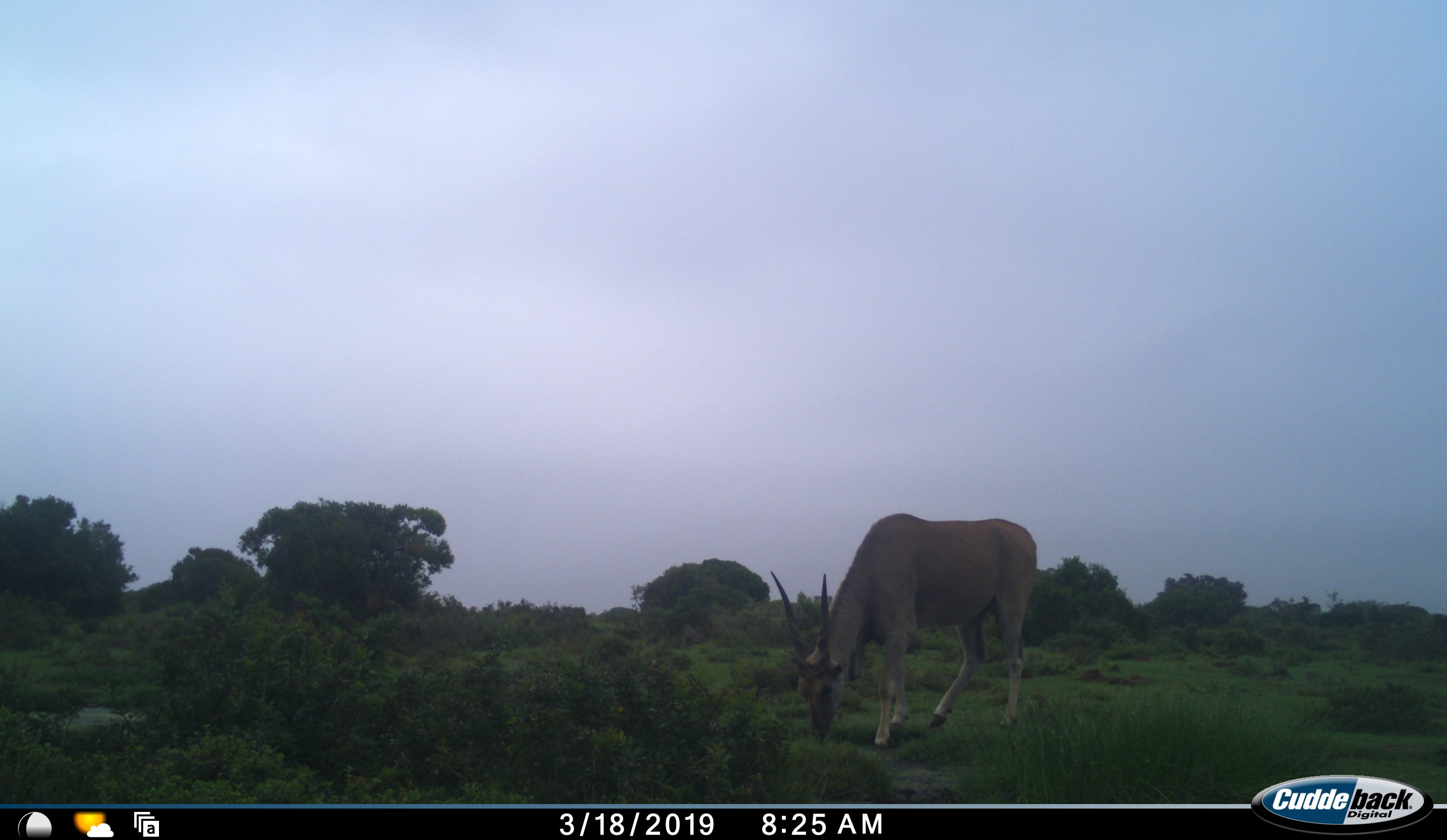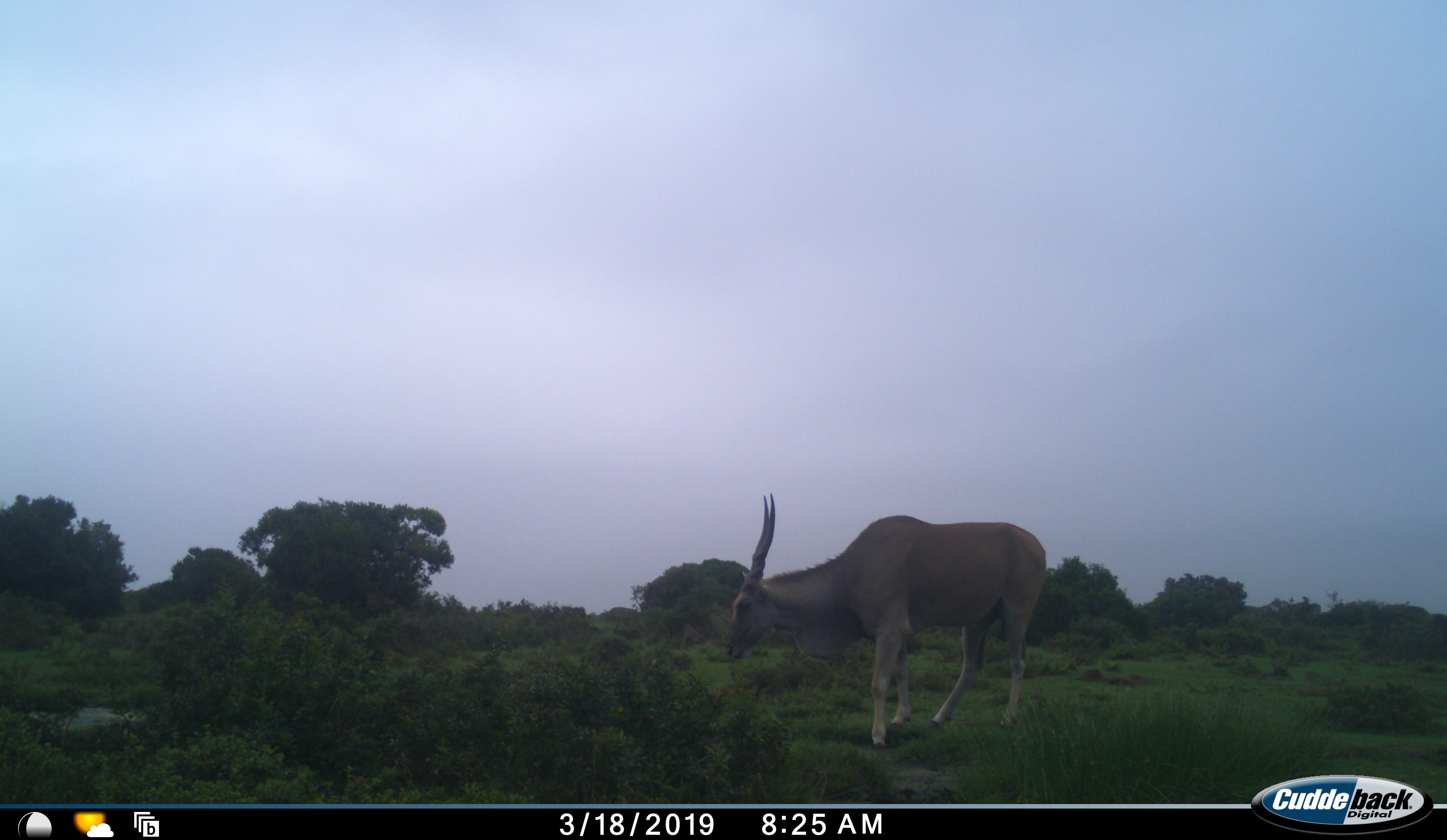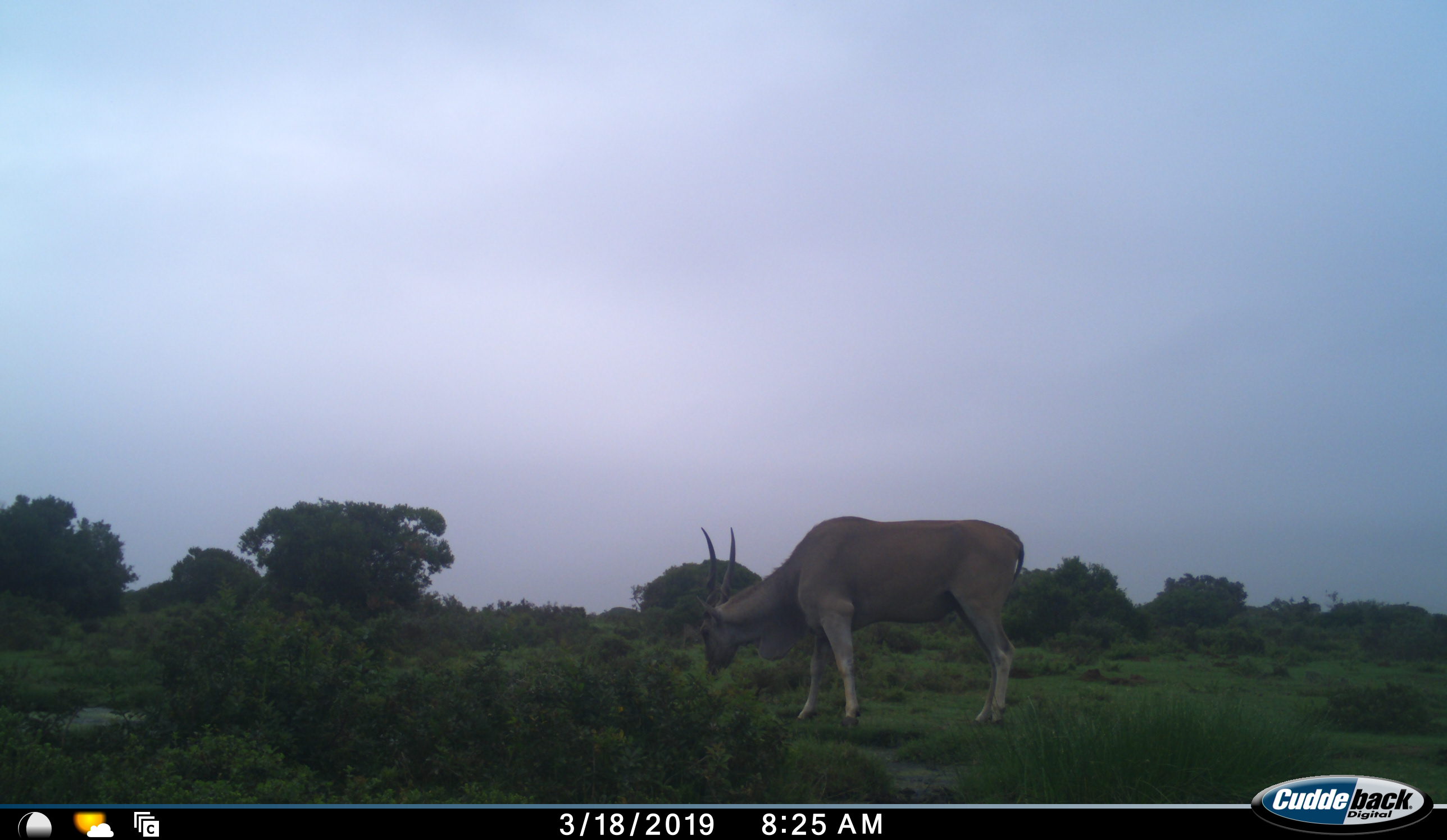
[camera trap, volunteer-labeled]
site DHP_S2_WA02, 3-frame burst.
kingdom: Animalia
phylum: Chordata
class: Mammalia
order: Artiodactyla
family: Bovidae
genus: Tragelaphus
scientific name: Tragelaphus oryx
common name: eland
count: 1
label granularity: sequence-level